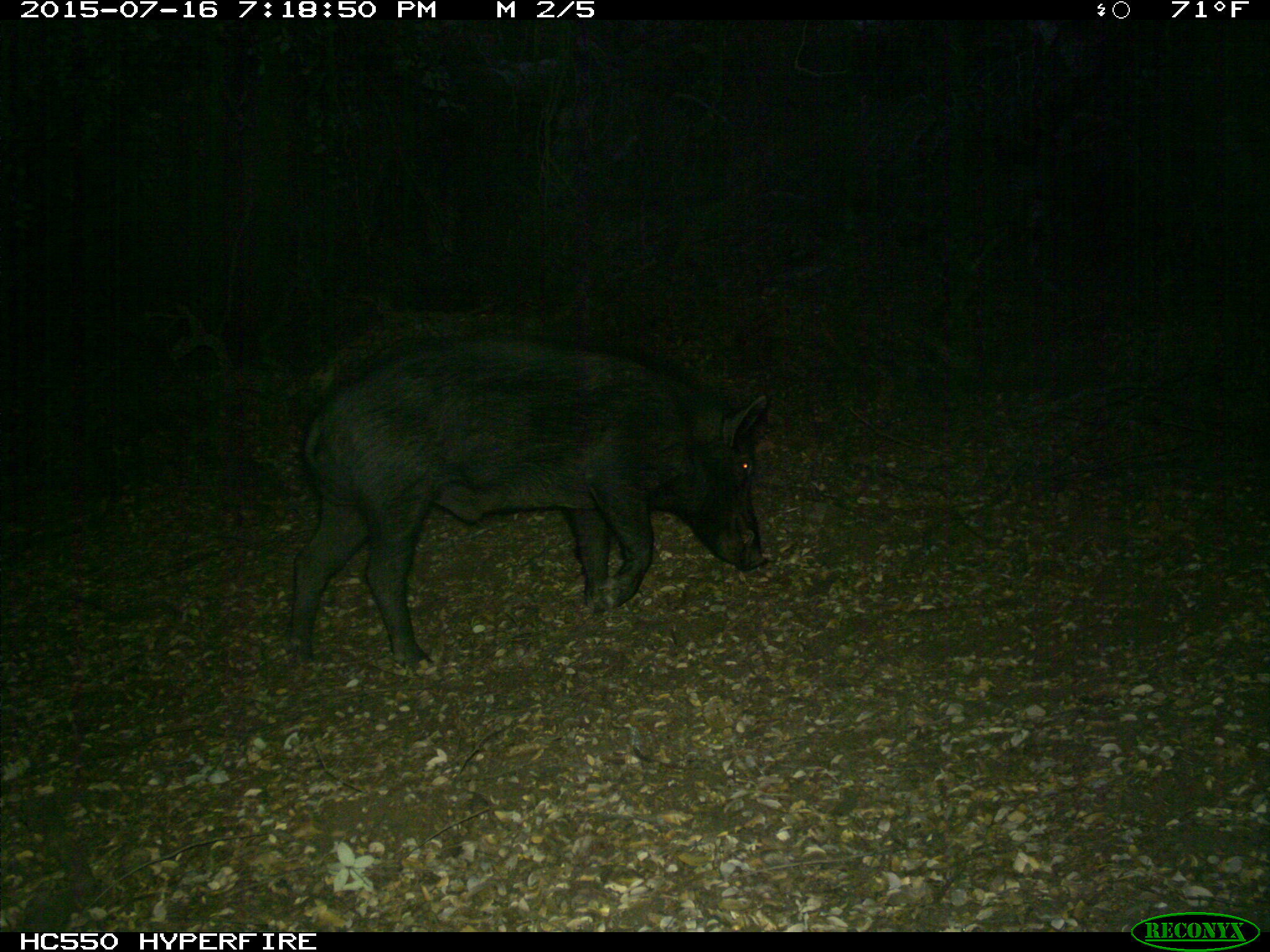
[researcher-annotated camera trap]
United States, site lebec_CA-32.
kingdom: Animalia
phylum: Chordata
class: Mammalia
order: Artiodactyla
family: Suidae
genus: Sus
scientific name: Sus scrofa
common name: wild boar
Sus scrofa (wild boar).